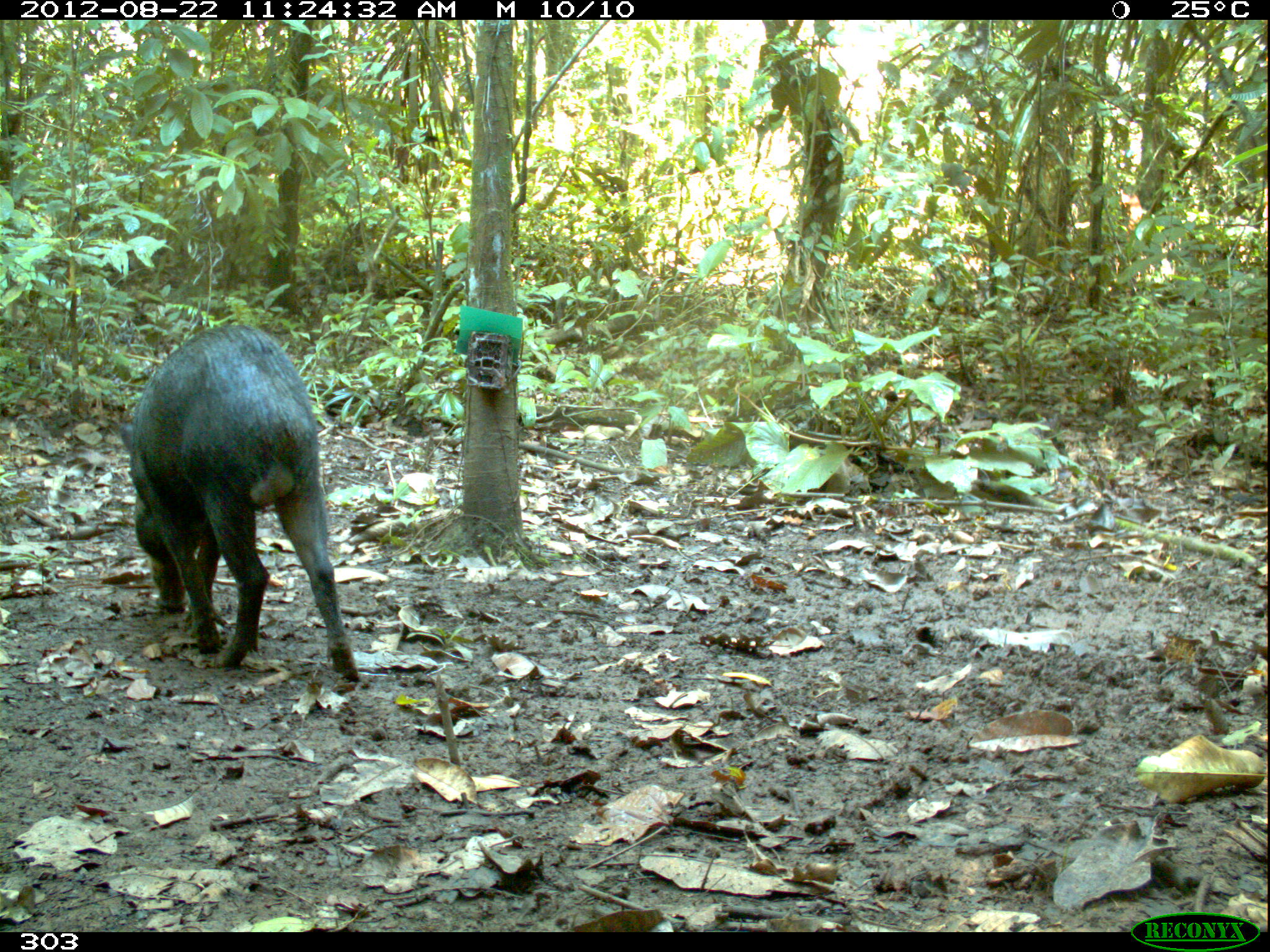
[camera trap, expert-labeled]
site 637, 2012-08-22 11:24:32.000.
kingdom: Animalia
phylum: Chordata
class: Mammalia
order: Artiodactyla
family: Tayassuidae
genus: Tayassu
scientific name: Tayassu pecari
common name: white-lipped peccary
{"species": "Tayassu pecari (white-lipped peccary)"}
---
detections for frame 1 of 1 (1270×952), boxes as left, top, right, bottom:
tayassu pecari: 118, 324, 361, 684